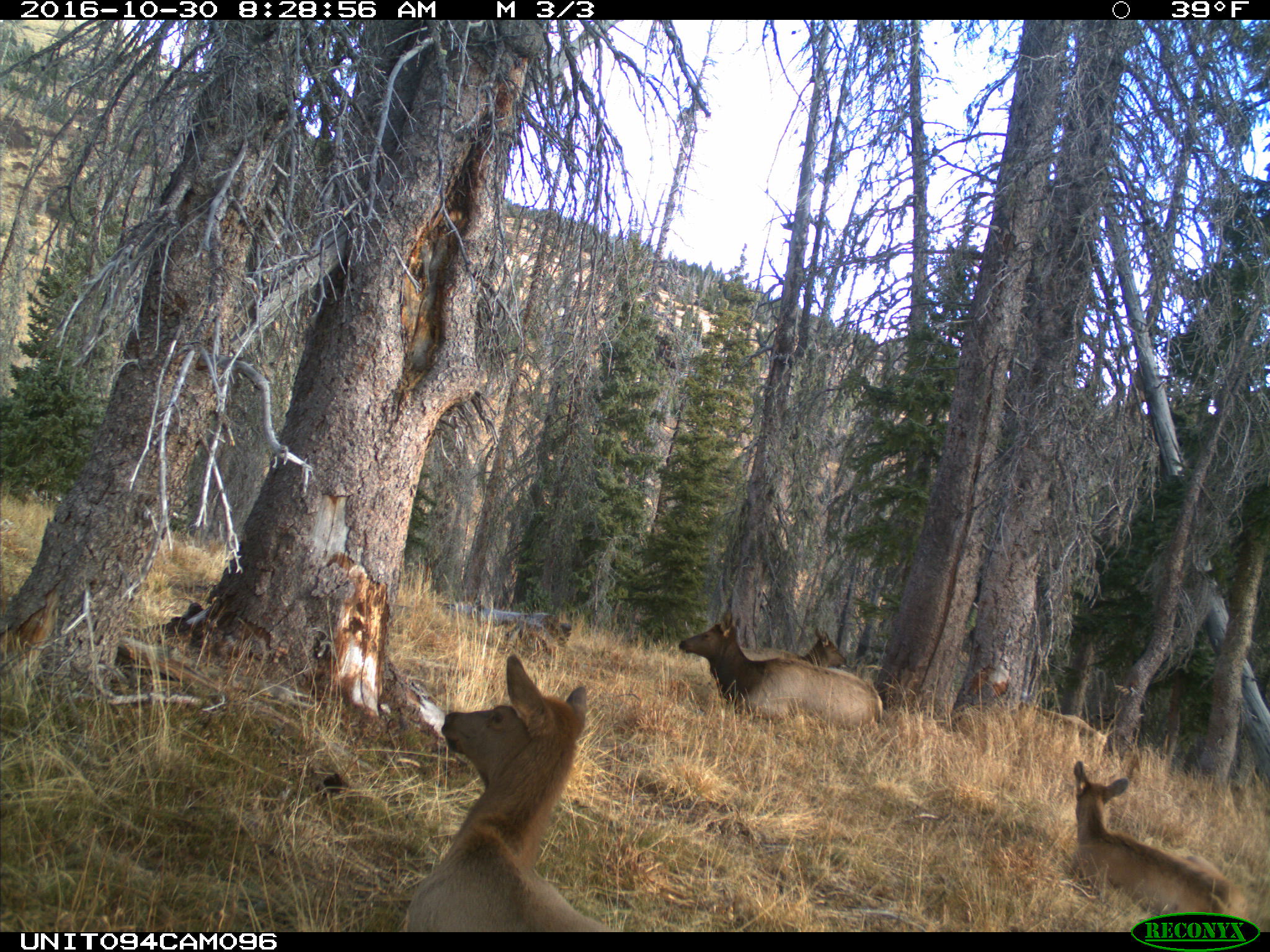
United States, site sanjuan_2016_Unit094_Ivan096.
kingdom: Animalia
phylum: Chordata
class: Mammalia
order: Artiodactyla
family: Cervidae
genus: Cervus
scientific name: Cervus elaphus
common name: red deer